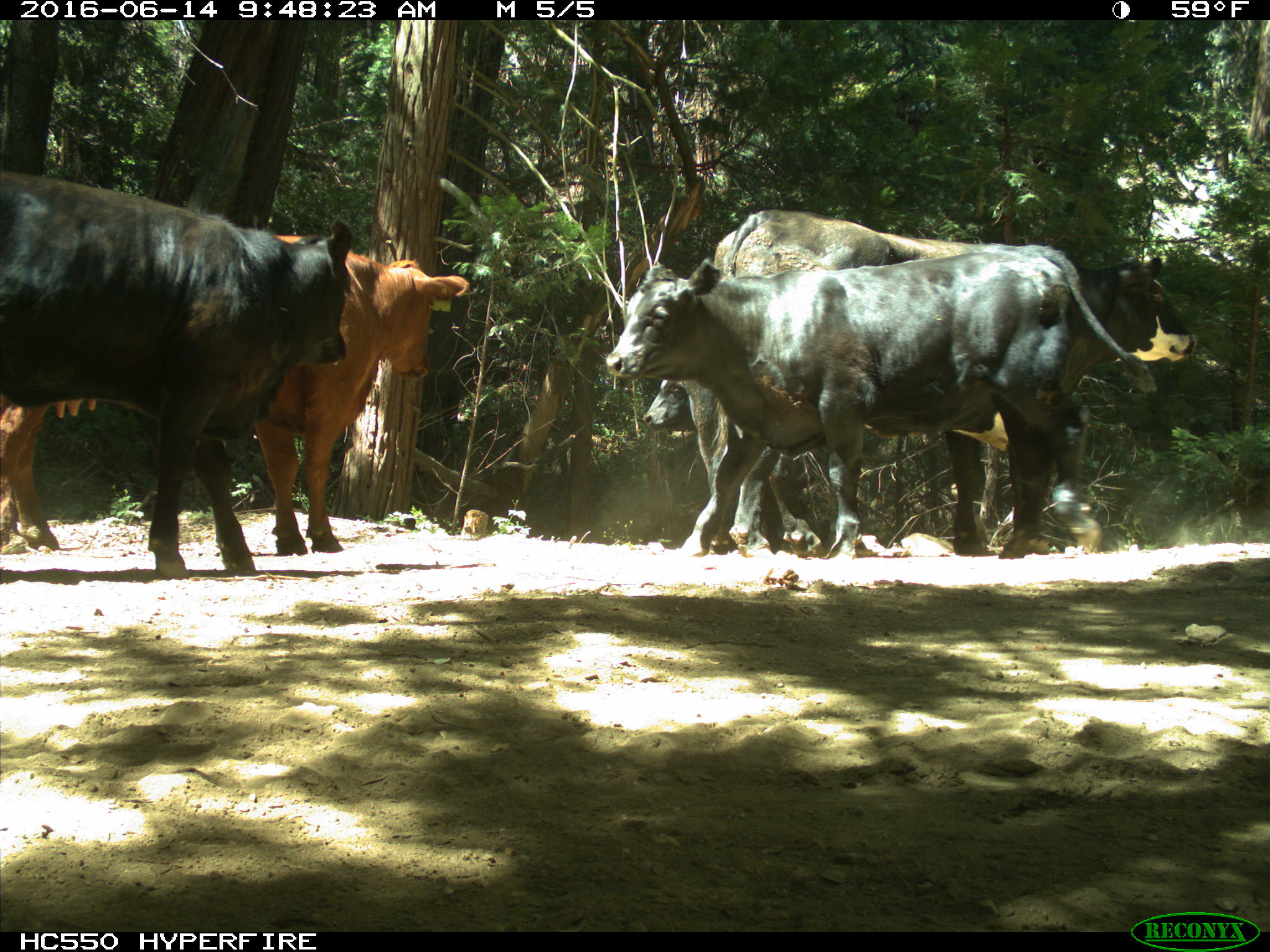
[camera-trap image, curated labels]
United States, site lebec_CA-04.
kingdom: Animalia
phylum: Chordata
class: Mammalia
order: Artiodactyla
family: Bovidae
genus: Bos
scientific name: Bos taurus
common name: domestic cow